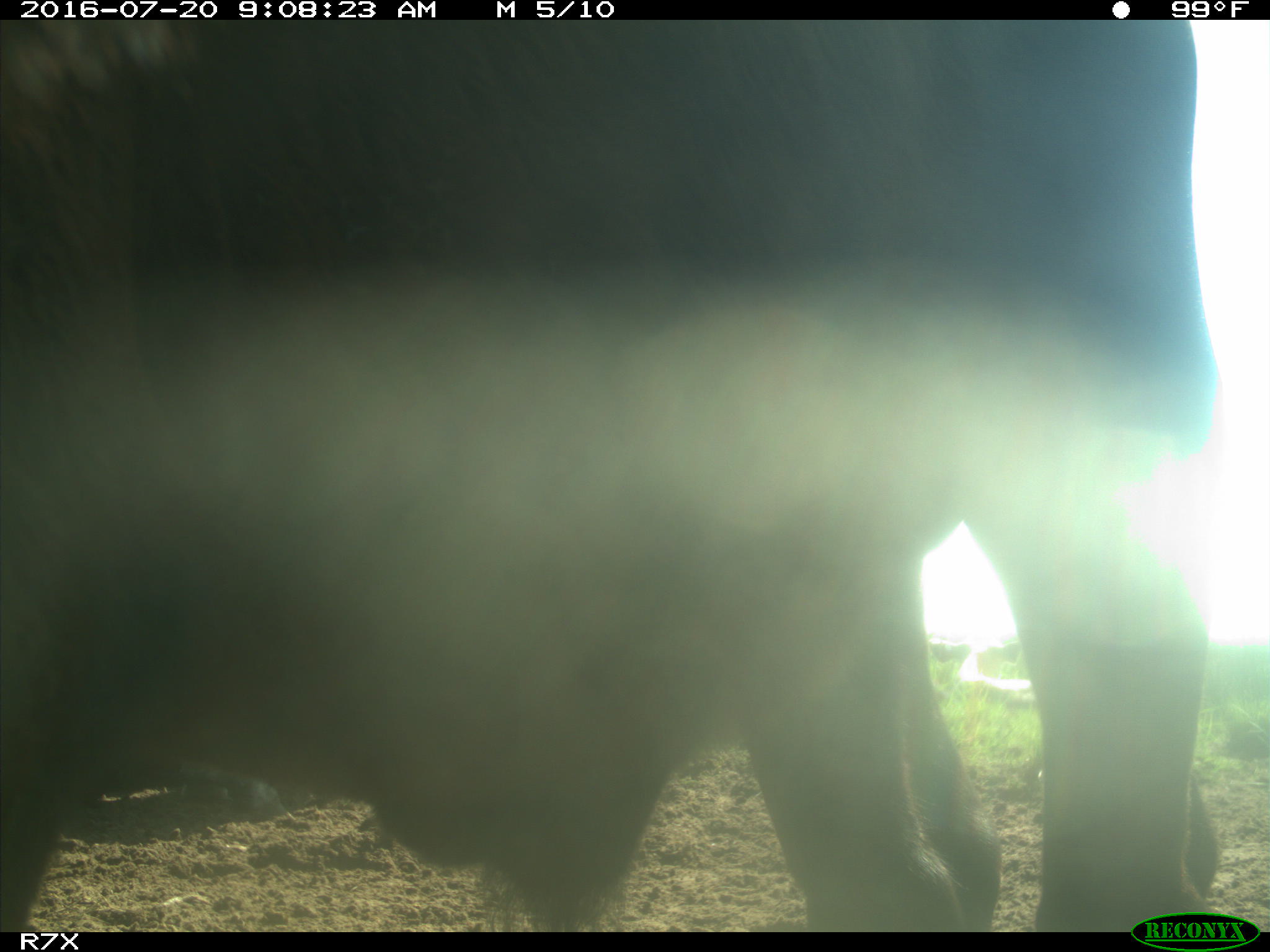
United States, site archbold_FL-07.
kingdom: Animalia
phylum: Chordata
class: Mammalia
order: Artiodactyla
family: Bovidae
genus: Bos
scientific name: Bos taurus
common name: domestic cow